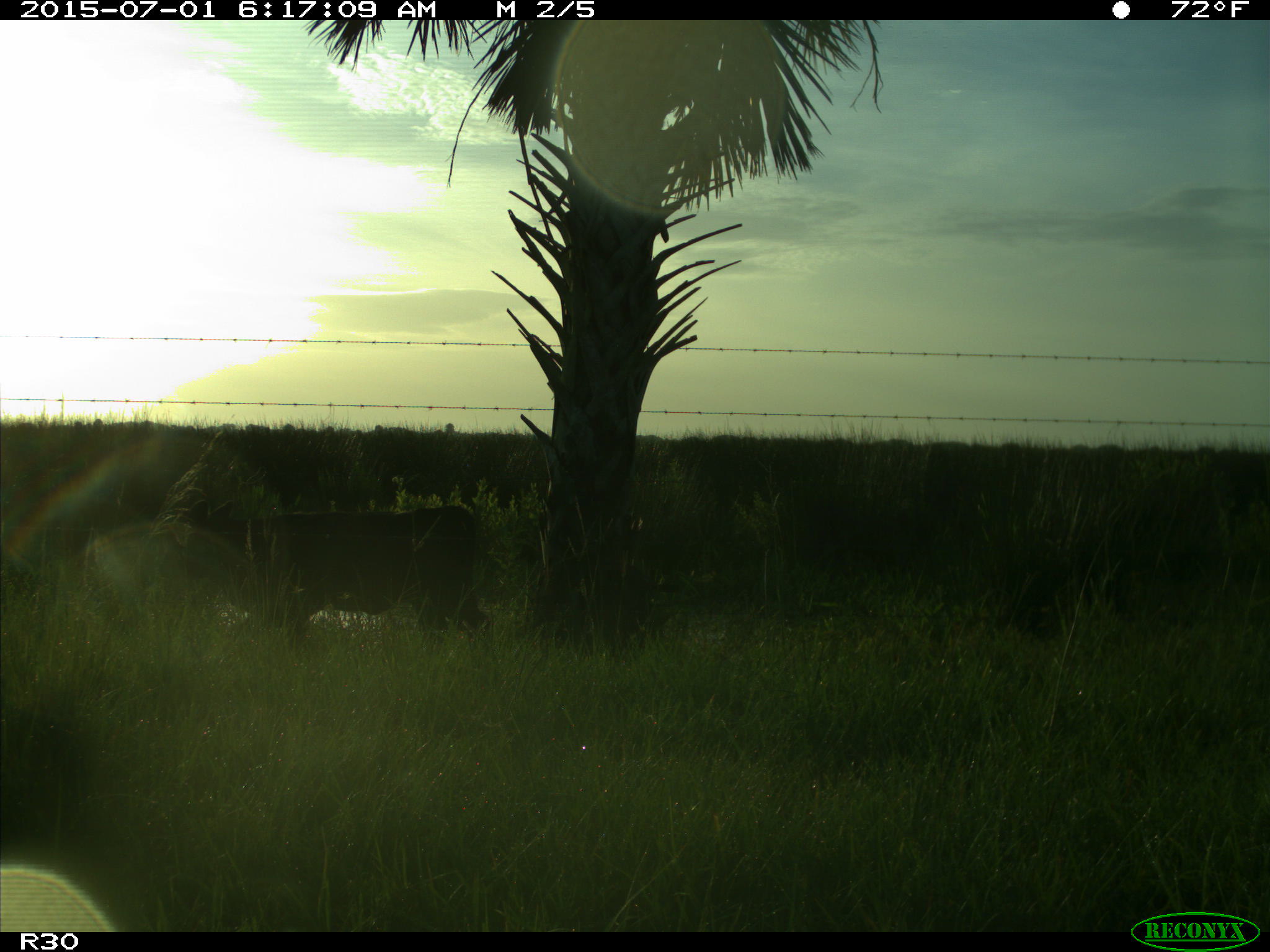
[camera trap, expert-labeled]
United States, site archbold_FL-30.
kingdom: Animalia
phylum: Chordata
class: Mammalia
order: Artiodactyla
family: Bovidae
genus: Bos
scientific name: Bos taurus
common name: domestic cow